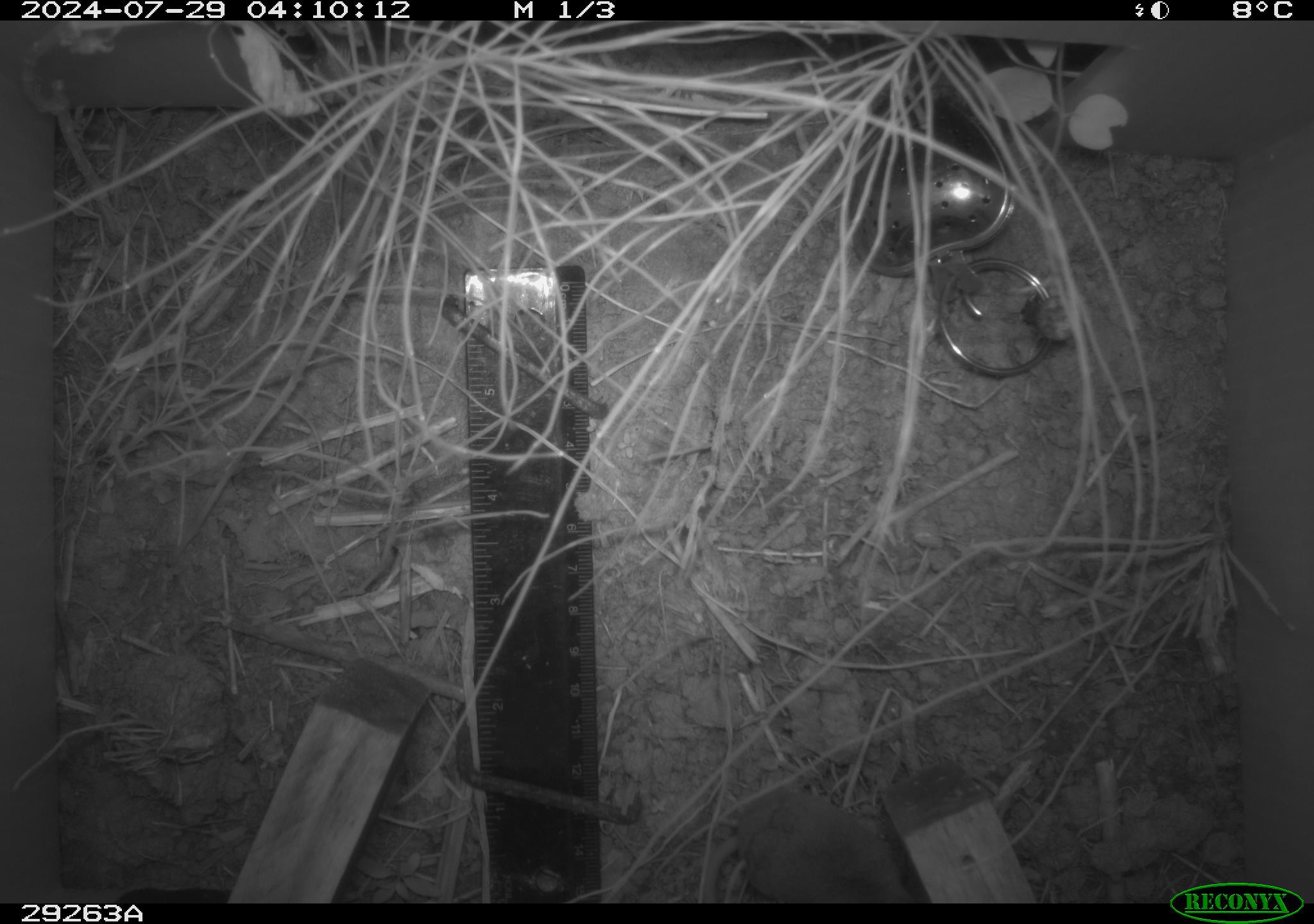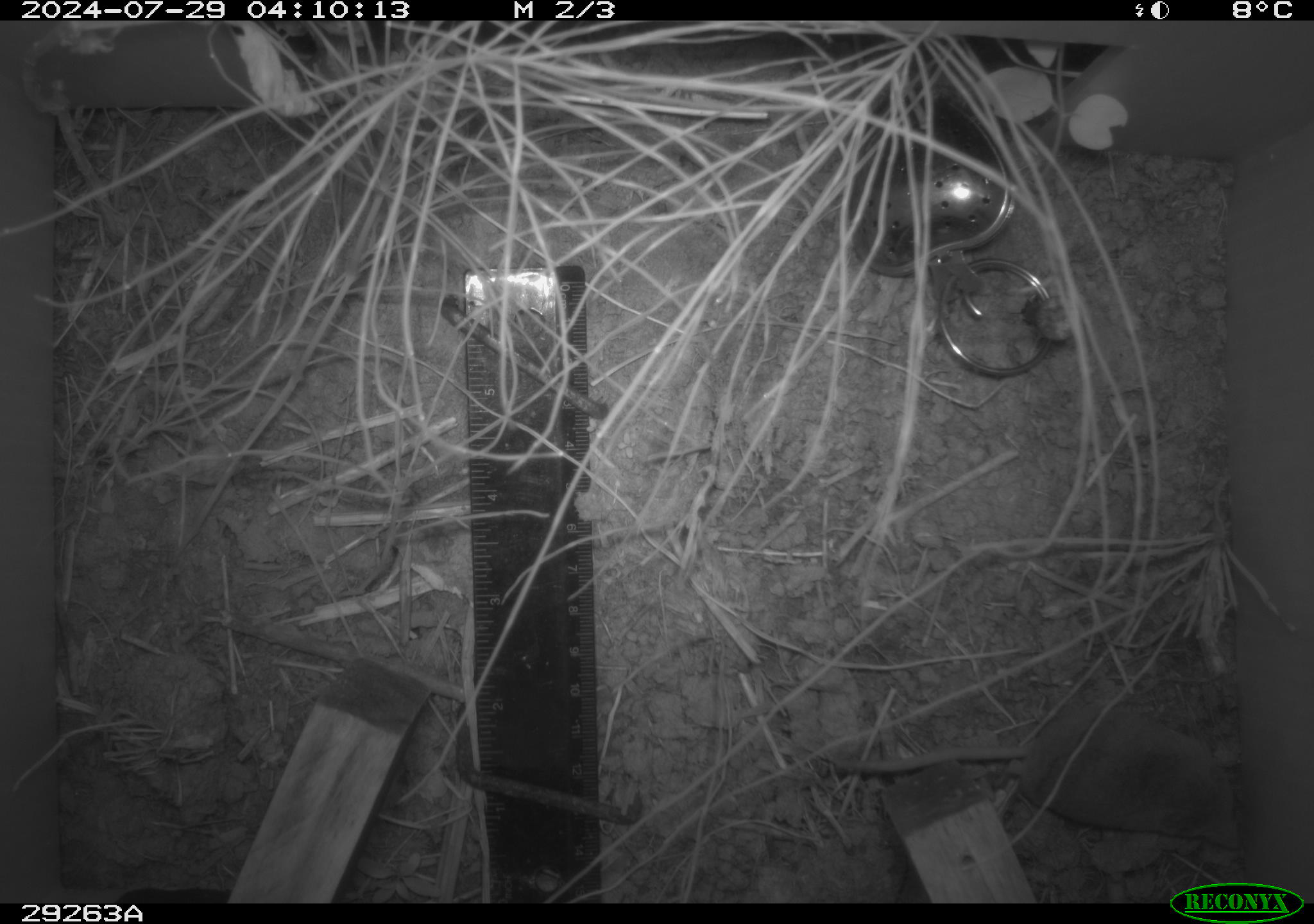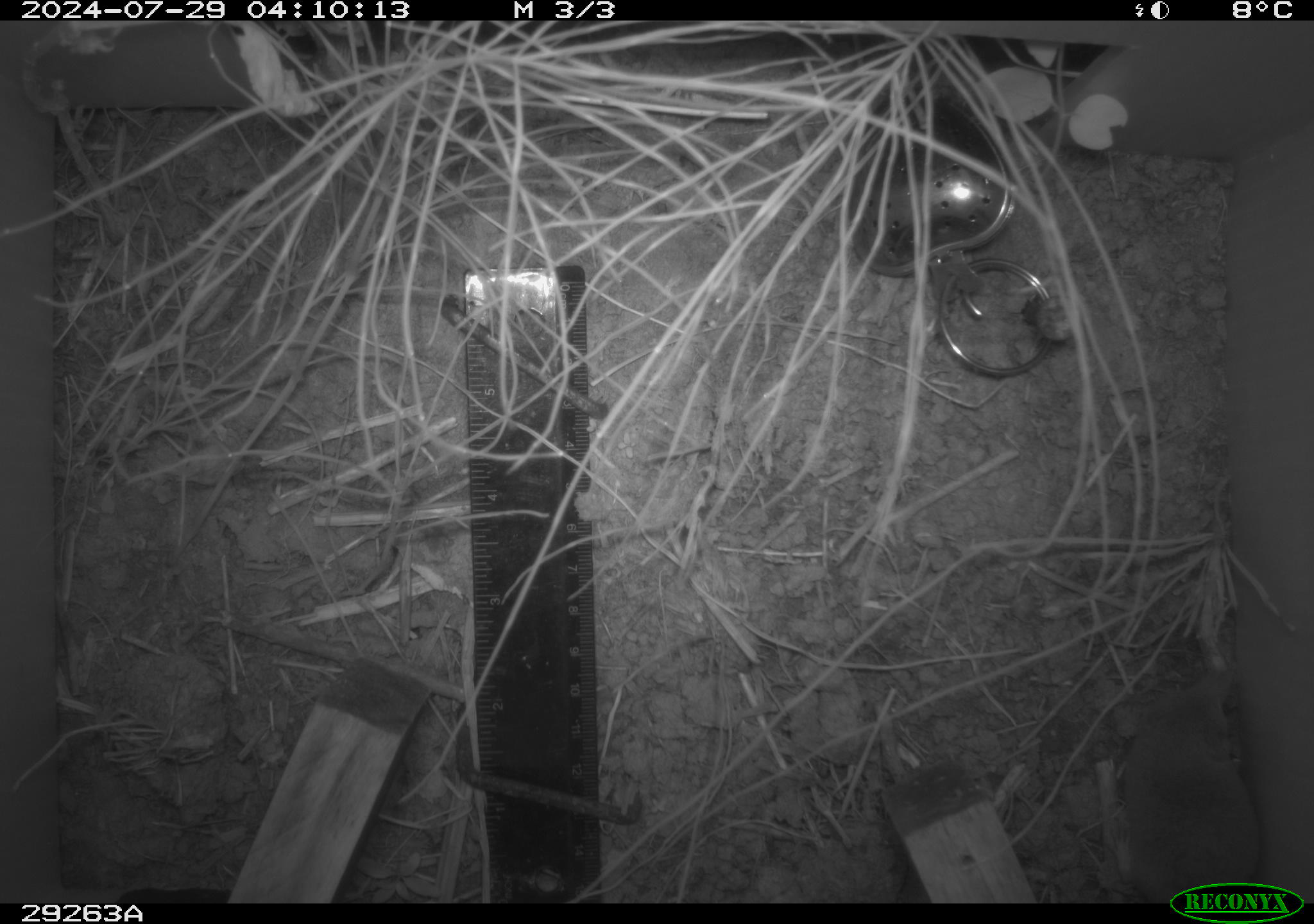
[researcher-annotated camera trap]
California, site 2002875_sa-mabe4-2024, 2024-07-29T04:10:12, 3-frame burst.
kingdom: Animalia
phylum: Chordata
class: Mammalia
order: Eulipotyphla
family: Soricidae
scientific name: Soricidae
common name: shrews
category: soricidae family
Soricidae family (shrews) (Soricidae).